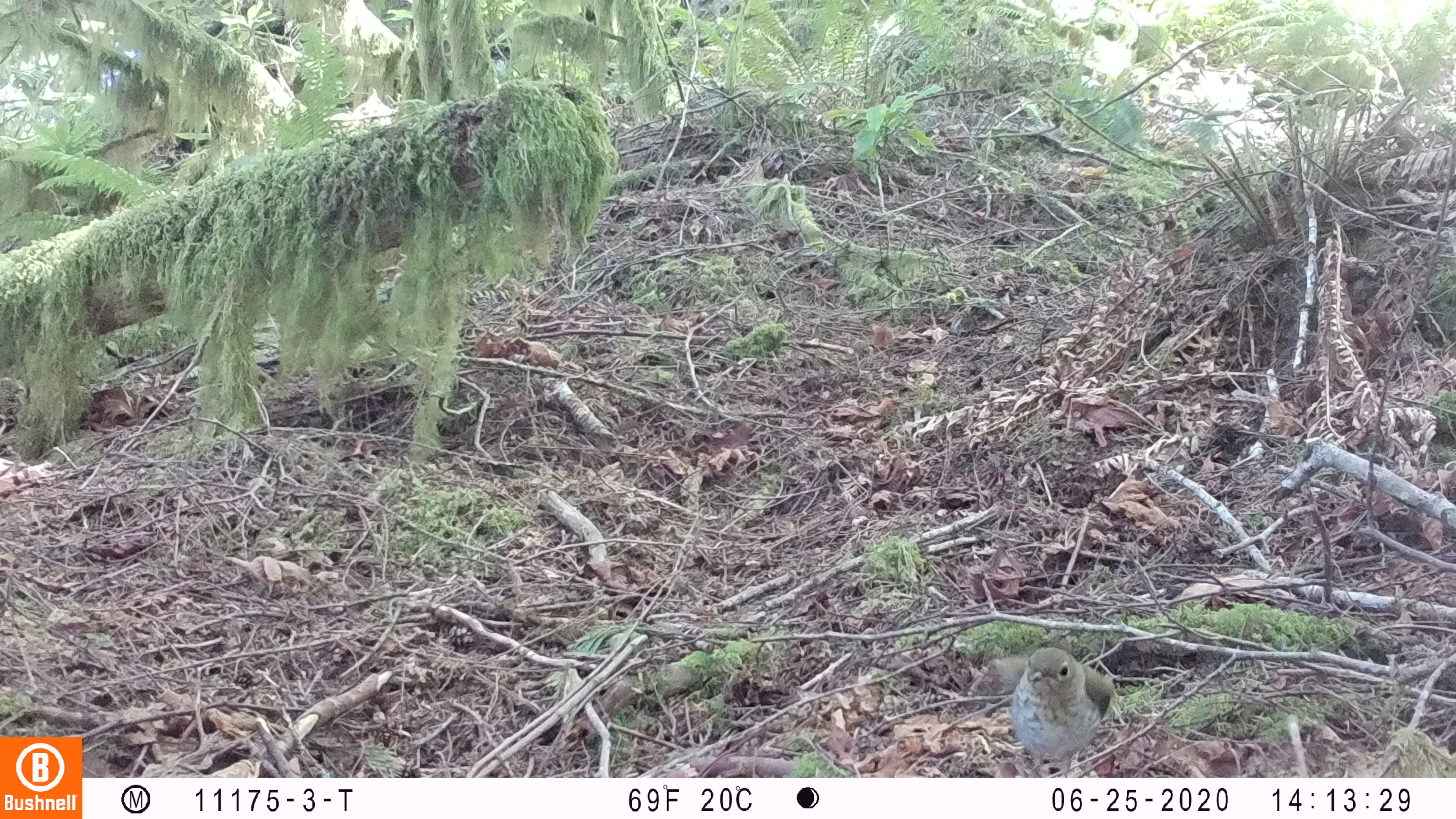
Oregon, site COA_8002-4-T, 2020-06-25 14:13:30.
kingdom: Animalia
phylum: Chordata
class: Aves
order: Passeriformes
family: Turdidae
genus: Catharus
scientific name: Catharus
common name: brown thrushes and nightingale-thrushes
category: catharus species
Catharus species (brown thrushes and nightingale-thrushes) (Catharus).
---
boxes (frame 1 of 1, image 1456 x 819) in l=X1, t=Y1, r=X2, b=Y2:
catharus species: l=993, t=641, r=1132, b=773